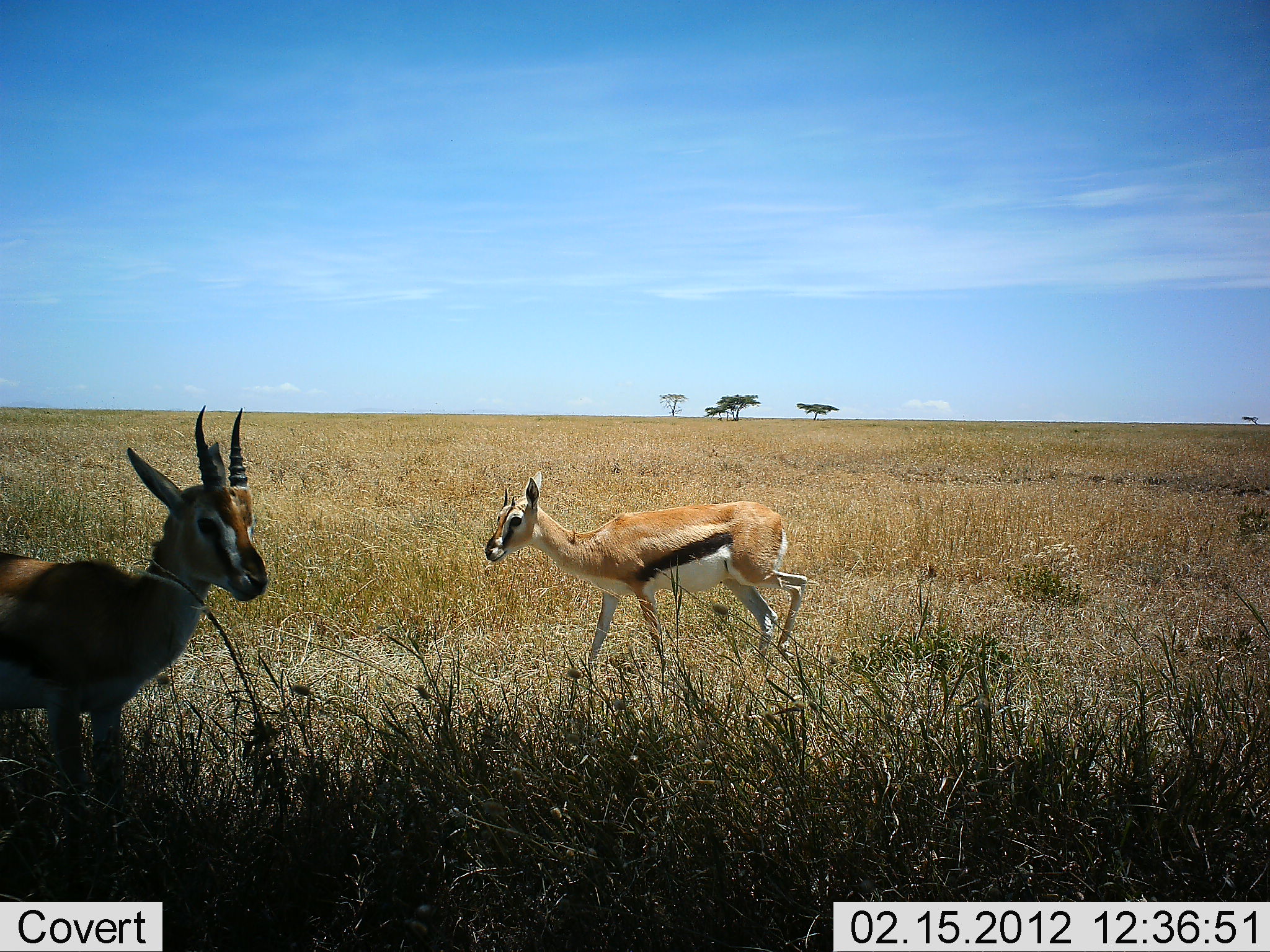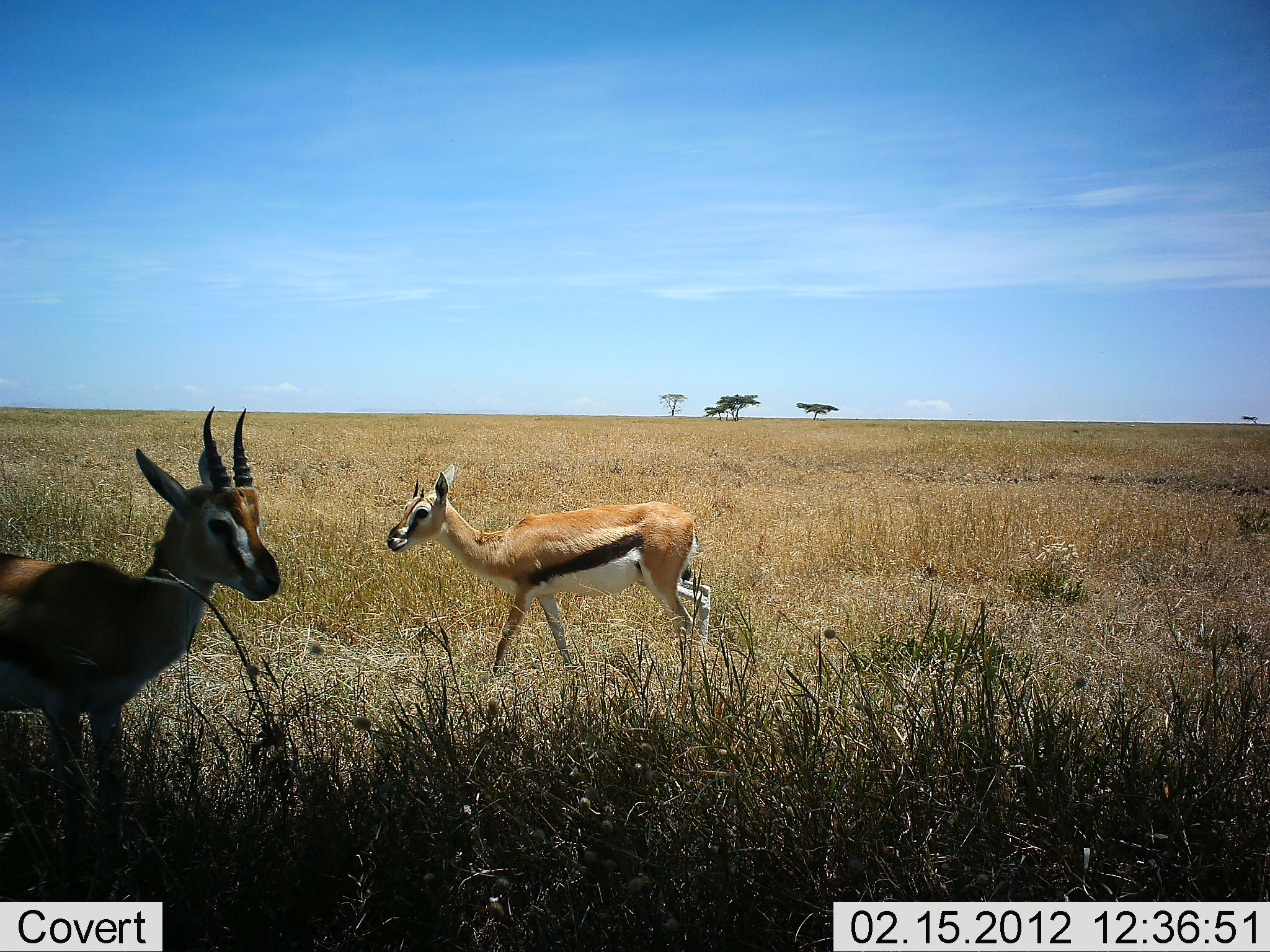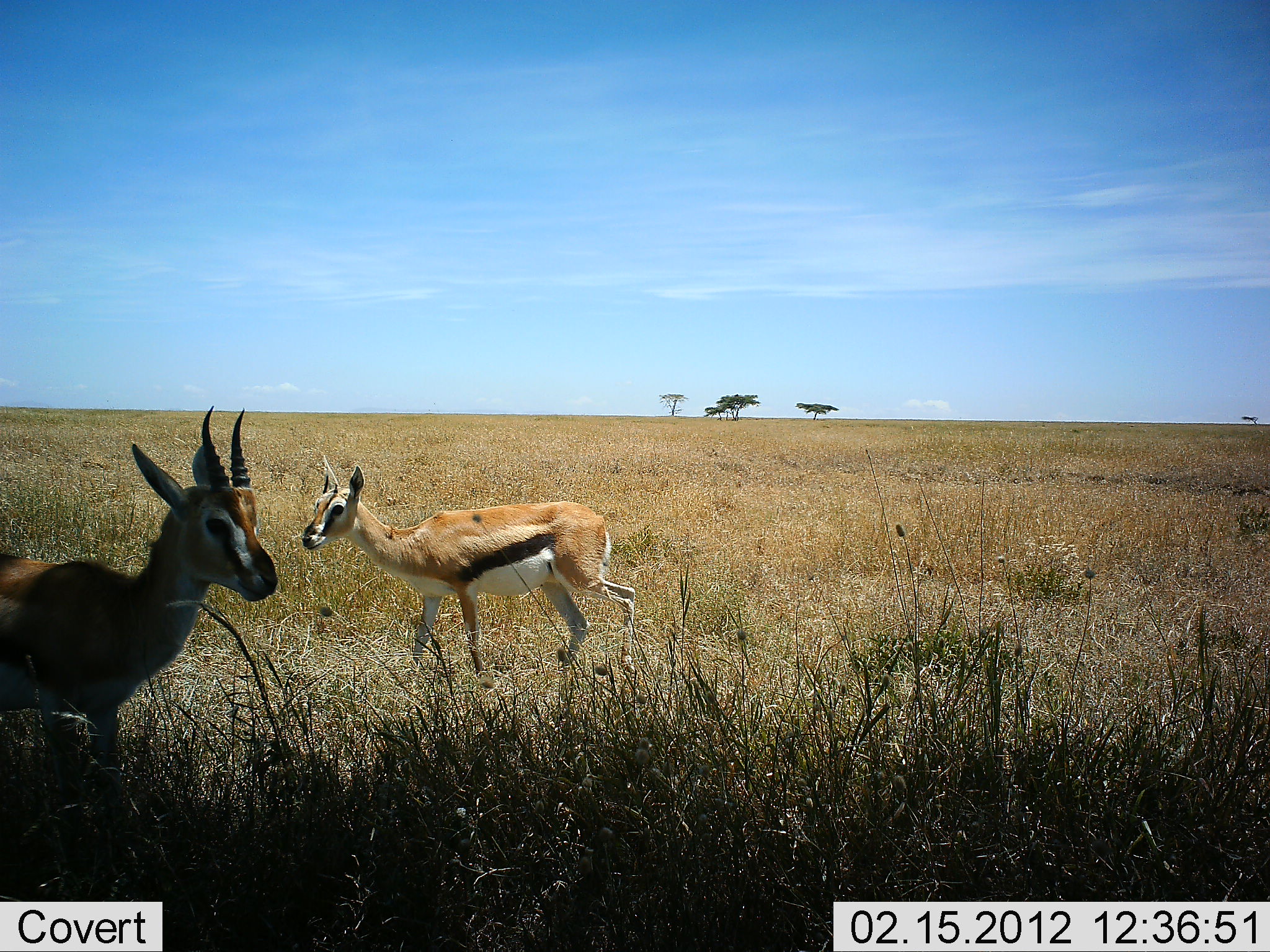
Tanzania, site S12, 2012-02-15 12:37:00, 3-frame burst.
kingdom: Animalia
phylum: Chordata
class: Mammalia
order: Artiodactyla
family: Bovidae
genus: Eudorcas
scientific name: Eudorcas thomsonii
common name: thomson's gazelle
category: gazellethomsons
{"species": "gazellethomsons (thomson's gazelle) (Eudorcas thomsonii)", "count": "2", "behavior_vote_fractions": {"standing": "100%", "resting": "0%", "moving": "78%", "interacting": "0%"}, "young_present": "9%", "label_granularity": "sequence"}